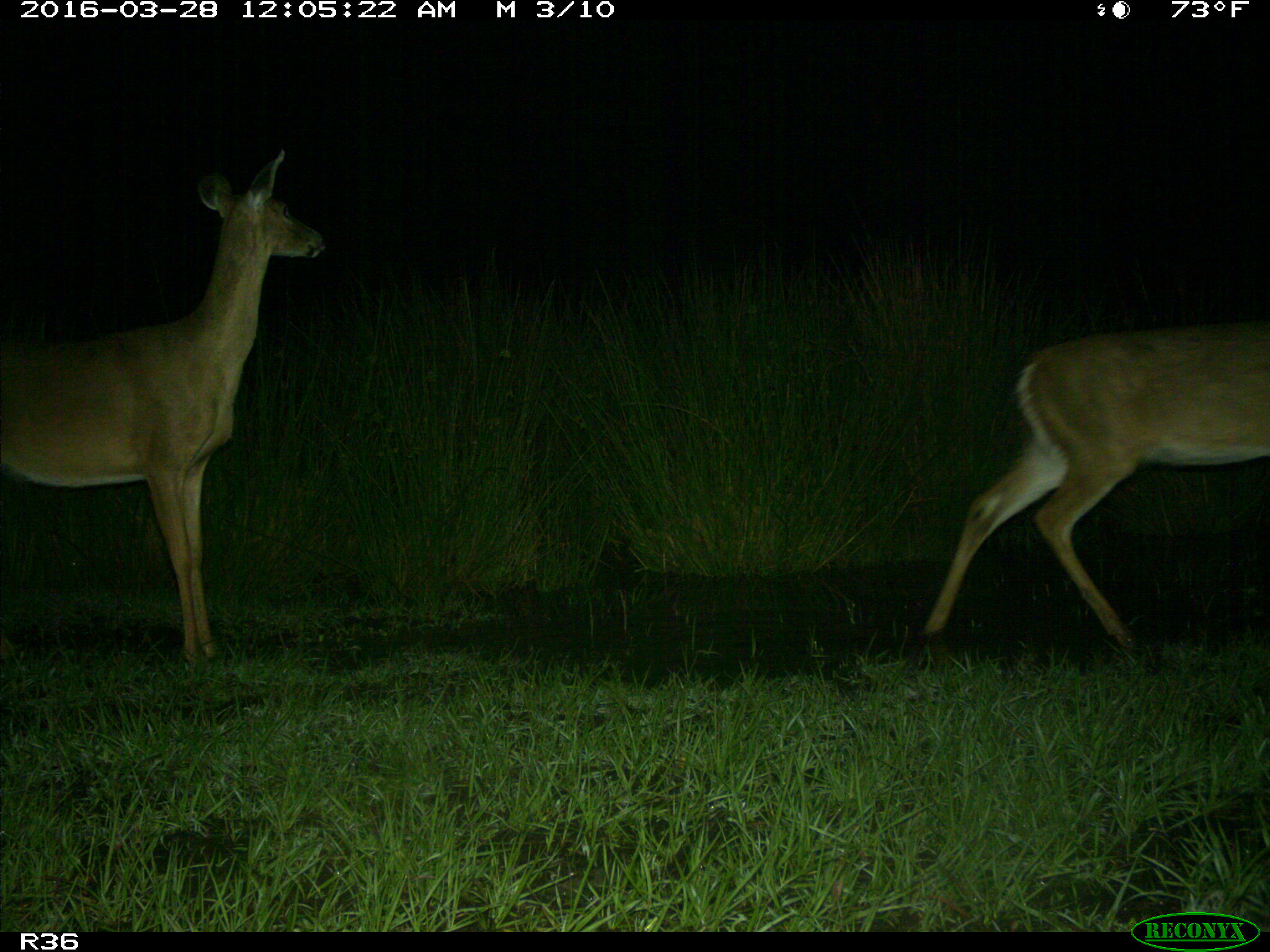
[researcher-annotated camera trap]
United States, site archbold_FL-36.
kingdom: Animalia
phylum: Chordata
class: Mammalia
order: Artiodactyla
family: Cervidae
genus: Odocoileus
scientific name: Odocoileus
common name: deer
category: unidentified deer